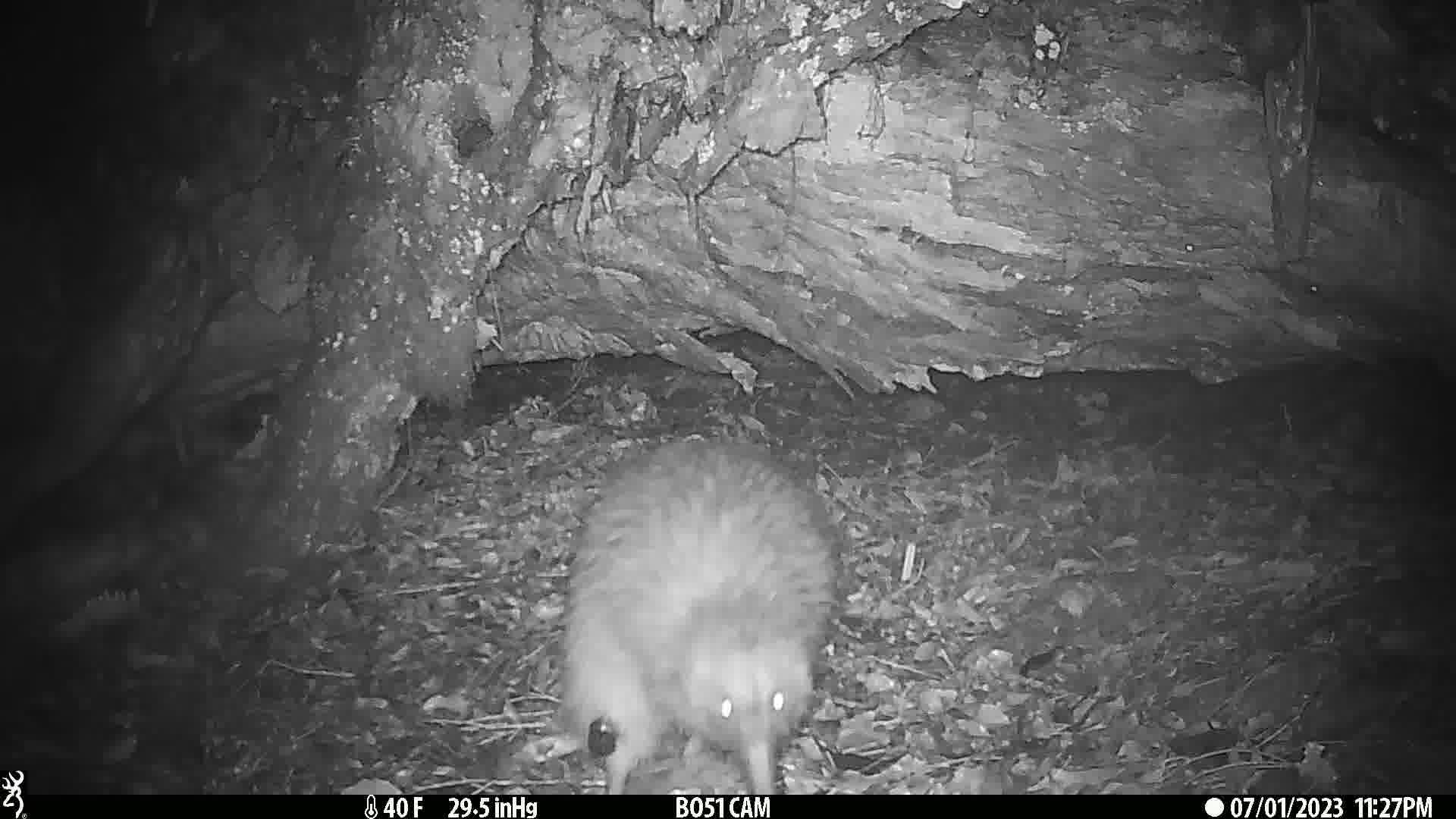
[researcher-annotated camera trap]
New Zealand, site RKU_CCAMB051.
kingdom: Animalia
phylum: Chordata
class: Aves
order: Apterygiformes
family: Apterygidae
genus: Apteryx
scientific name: Apteryx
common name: kiwi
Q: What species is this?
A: Kiwi (Apteryx).